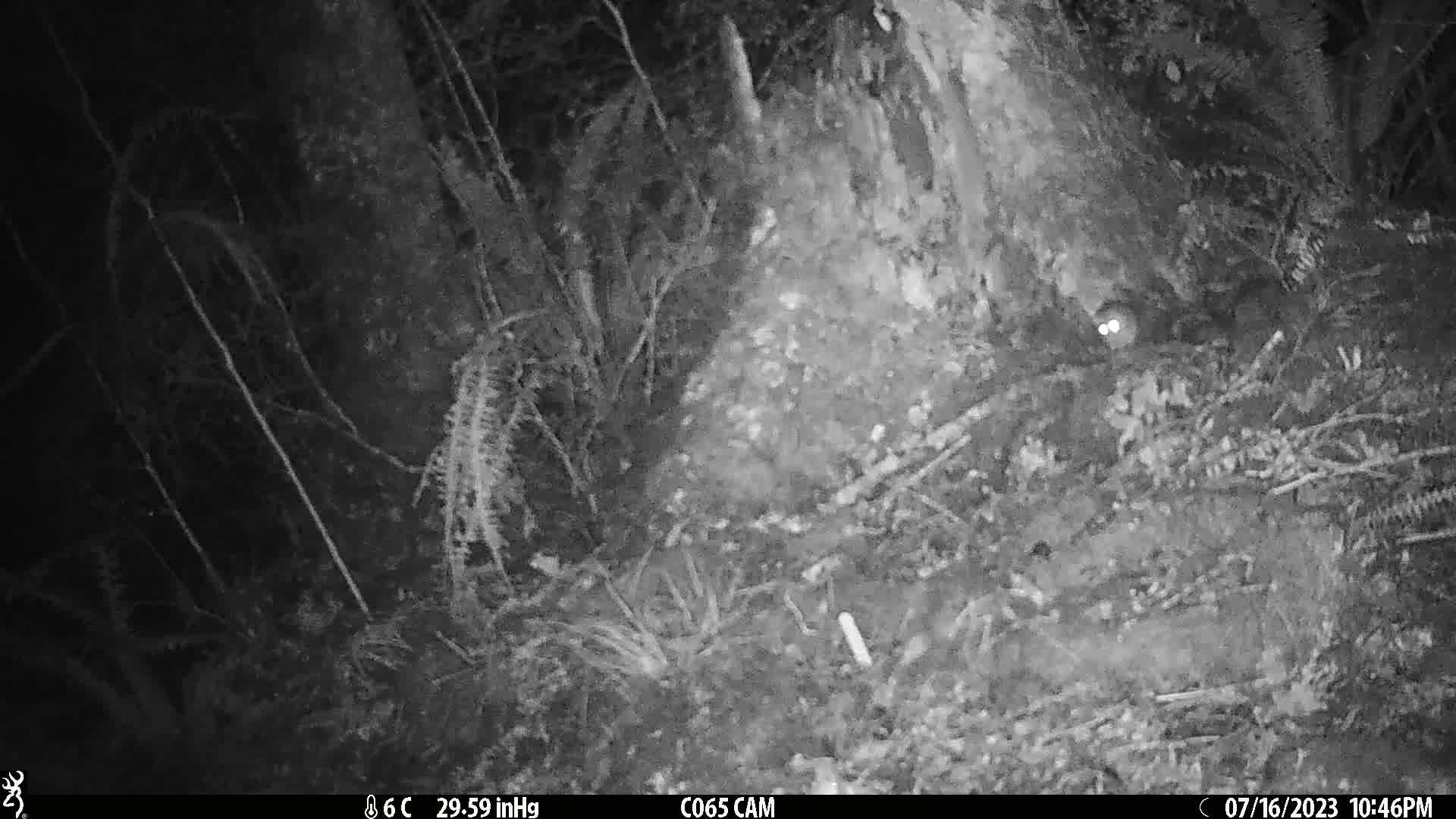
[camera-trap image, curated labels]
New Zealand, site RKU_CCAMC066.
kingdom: Animalia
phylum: Chordata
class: Mammalia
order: Rodentia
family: Muridae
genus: Rattus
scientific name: Rattus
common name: rat